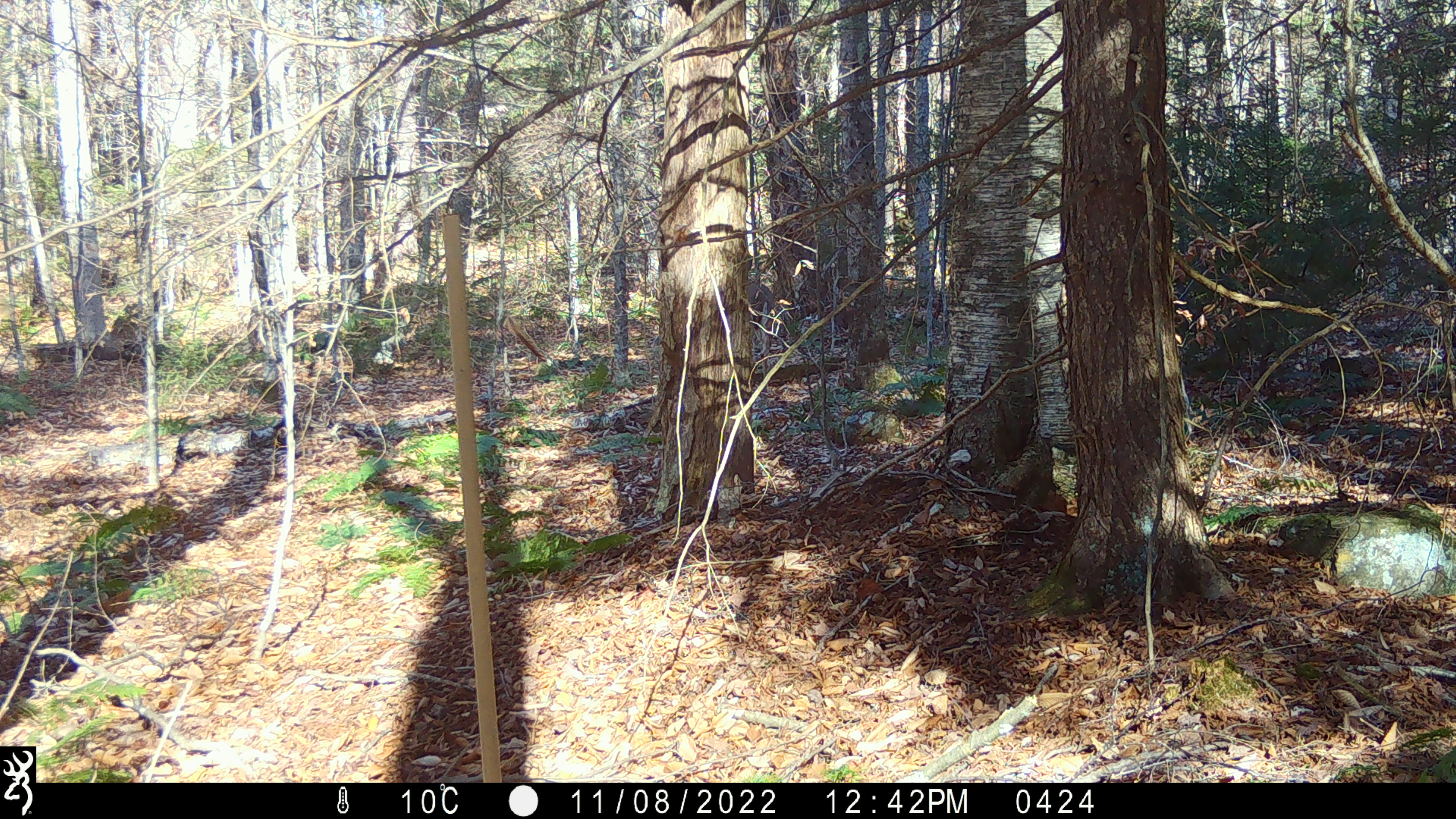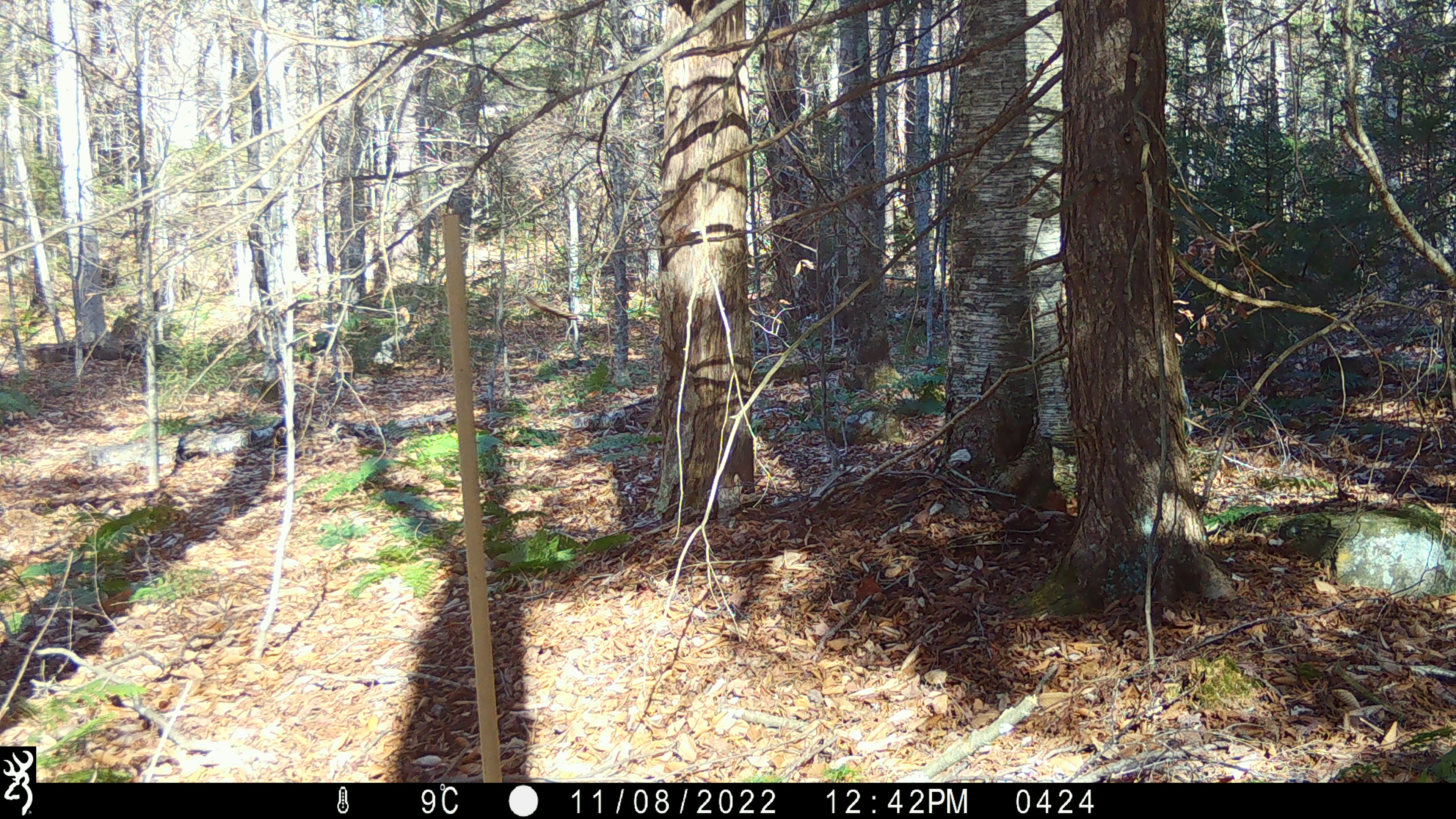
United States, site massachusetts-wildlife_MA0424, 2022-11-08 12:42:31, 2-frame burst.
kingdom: Animalia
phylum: Chordata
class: Mammalia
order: Artiodactyla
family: Cervidae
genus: Odocoileus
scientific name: Odocoileus virginianus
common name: white-tailed deer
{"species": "white-tailed deer (Odocoileus virginianus)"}